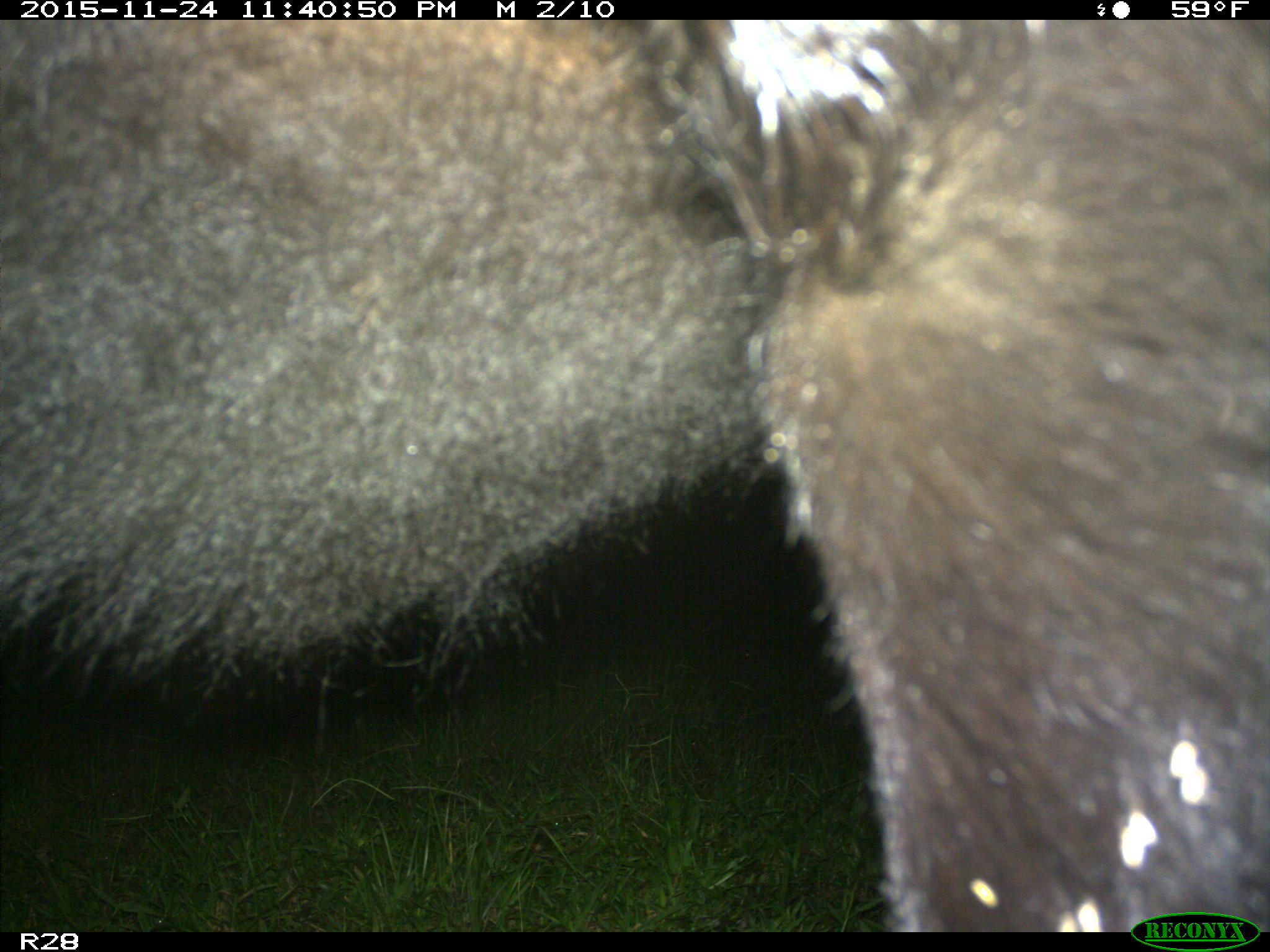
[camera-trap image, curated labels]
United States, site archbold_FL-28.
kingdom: Animalia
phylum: Chordata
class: Mammalia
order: Artiodactyla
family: Bovidae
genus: Bos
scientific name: Bos taurus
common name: domestic cow